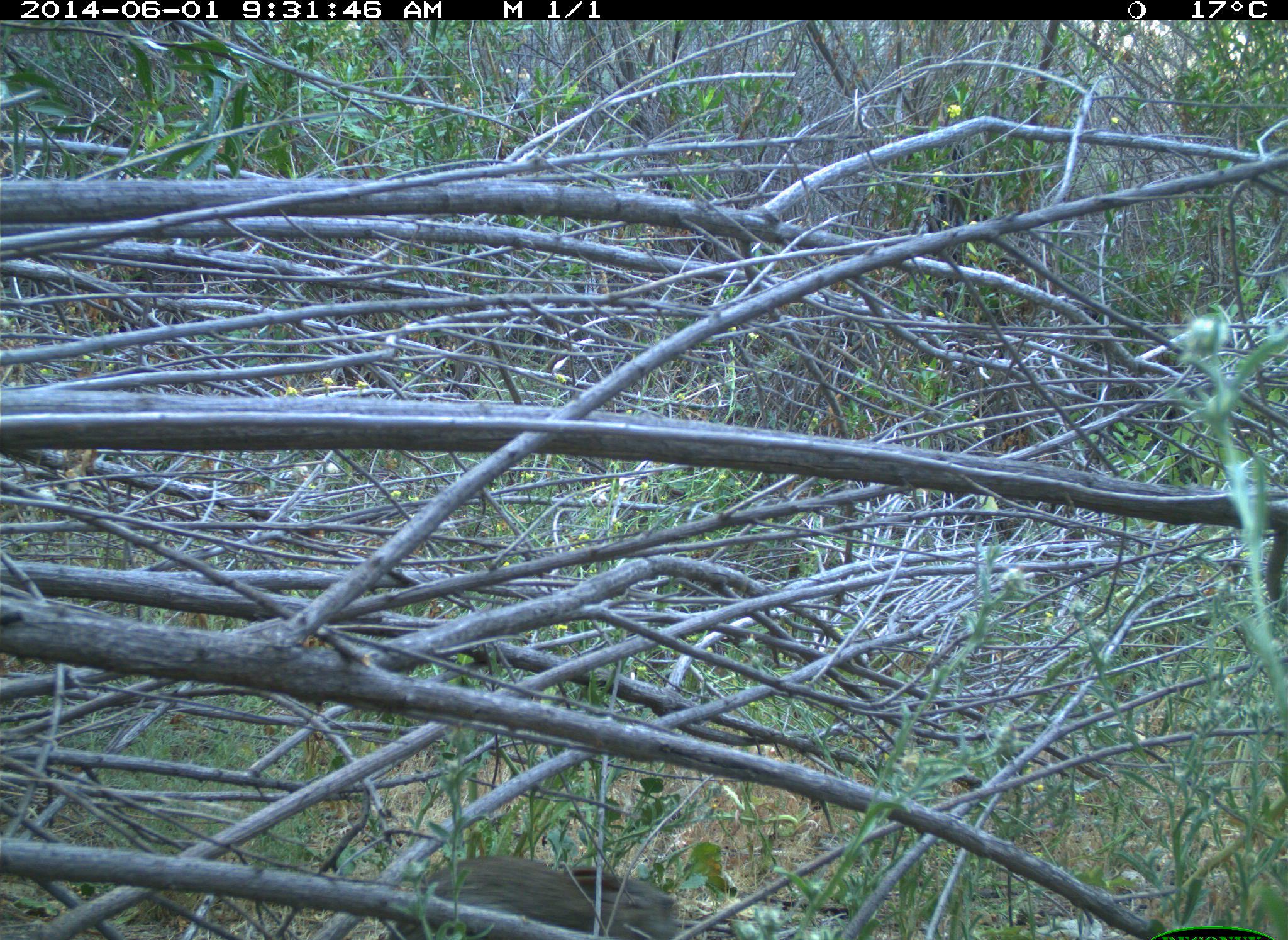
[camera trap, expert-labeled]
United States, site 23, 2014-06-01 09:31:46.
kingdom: Animalia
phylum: Chordata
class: Mammalia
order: Lagomorpha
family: Leporidae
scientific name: Leporidae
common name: rabbits and hares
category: rabbit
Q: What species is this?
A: Rabbit (rabbits and hares) (Leporidae).